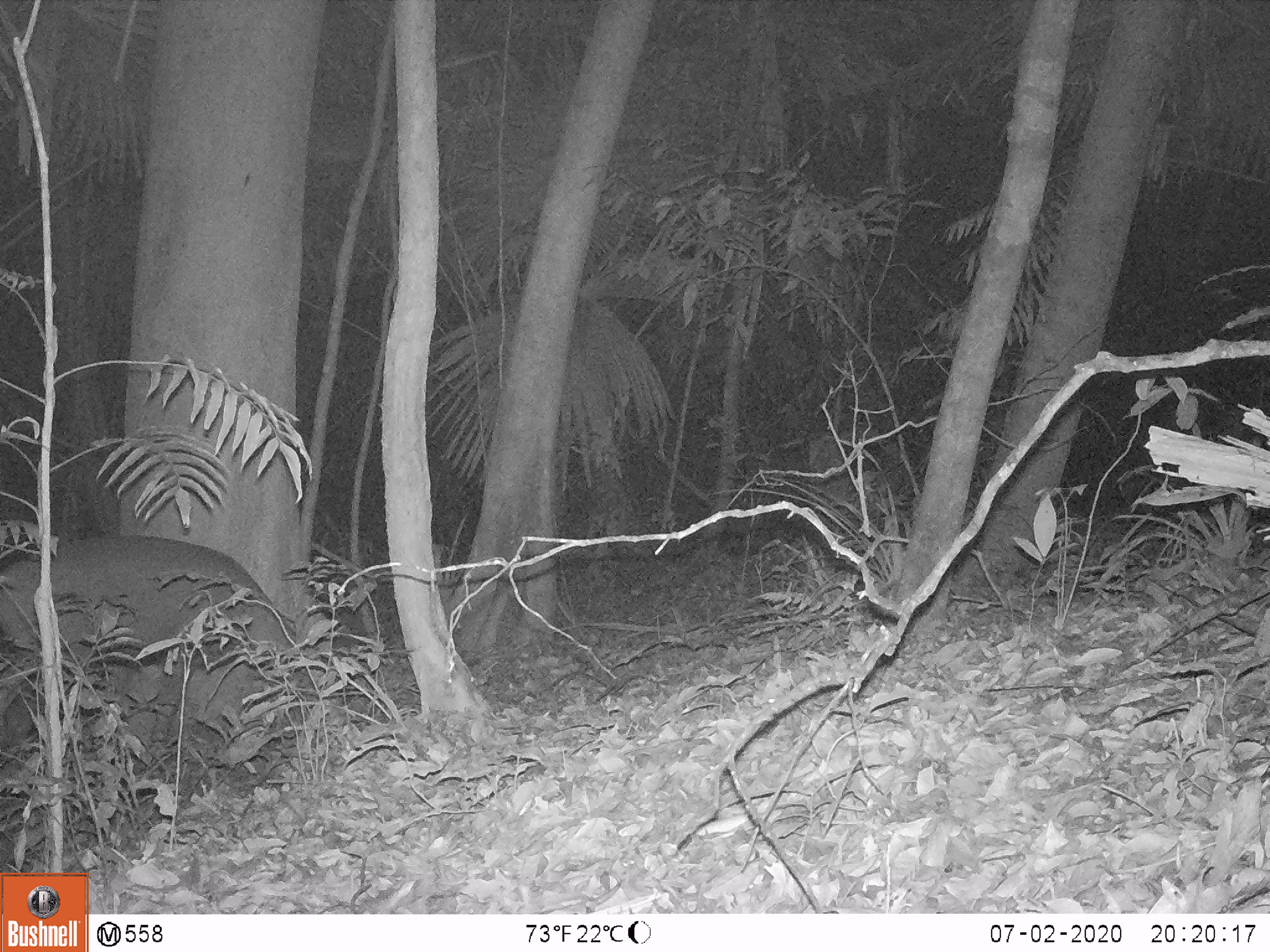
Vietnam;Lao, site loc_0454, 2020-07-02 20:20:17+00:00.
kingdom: Animalia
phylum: Chordata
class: Mammalia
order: Artiodactyla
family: Cervidae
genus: Rusa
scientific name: Rusa unicolor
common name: sambar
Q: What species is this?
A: Sambar (Rusa unicolor).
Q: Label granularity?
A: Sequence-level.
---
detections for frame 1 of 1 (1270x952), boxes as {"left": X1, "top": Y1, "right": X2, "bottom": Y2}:
sambar: {"left": 0, "top": 534, "right": 331, "bottom": 748}